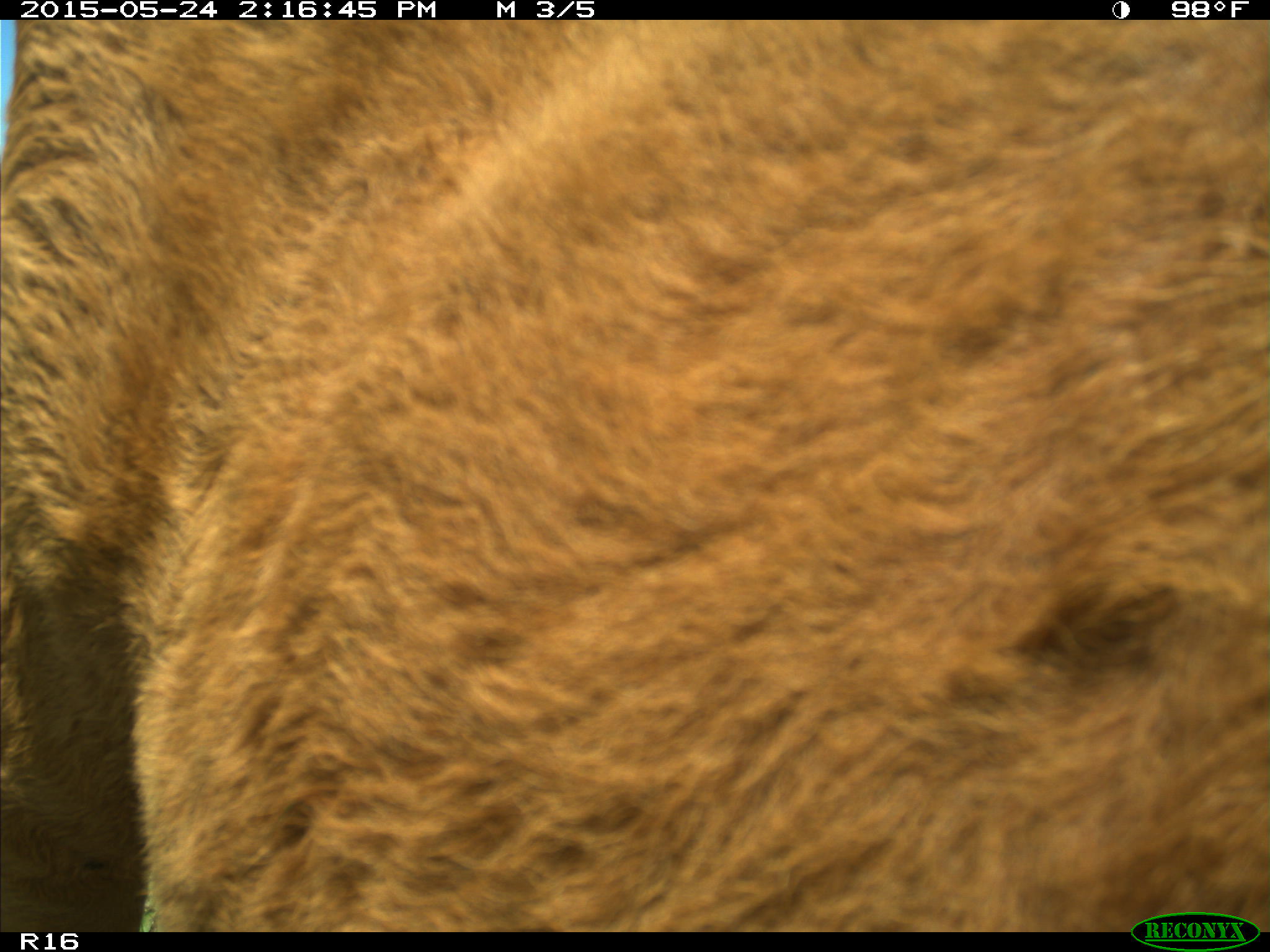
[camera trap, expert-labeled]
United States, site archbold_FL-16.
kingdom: Animalia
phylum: Chordata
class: Mammalia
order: Artiodactyla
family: Bovidae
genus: Bos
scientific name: Bos taurus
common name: domestic cow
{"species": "Bos taurus (domestic cow)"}